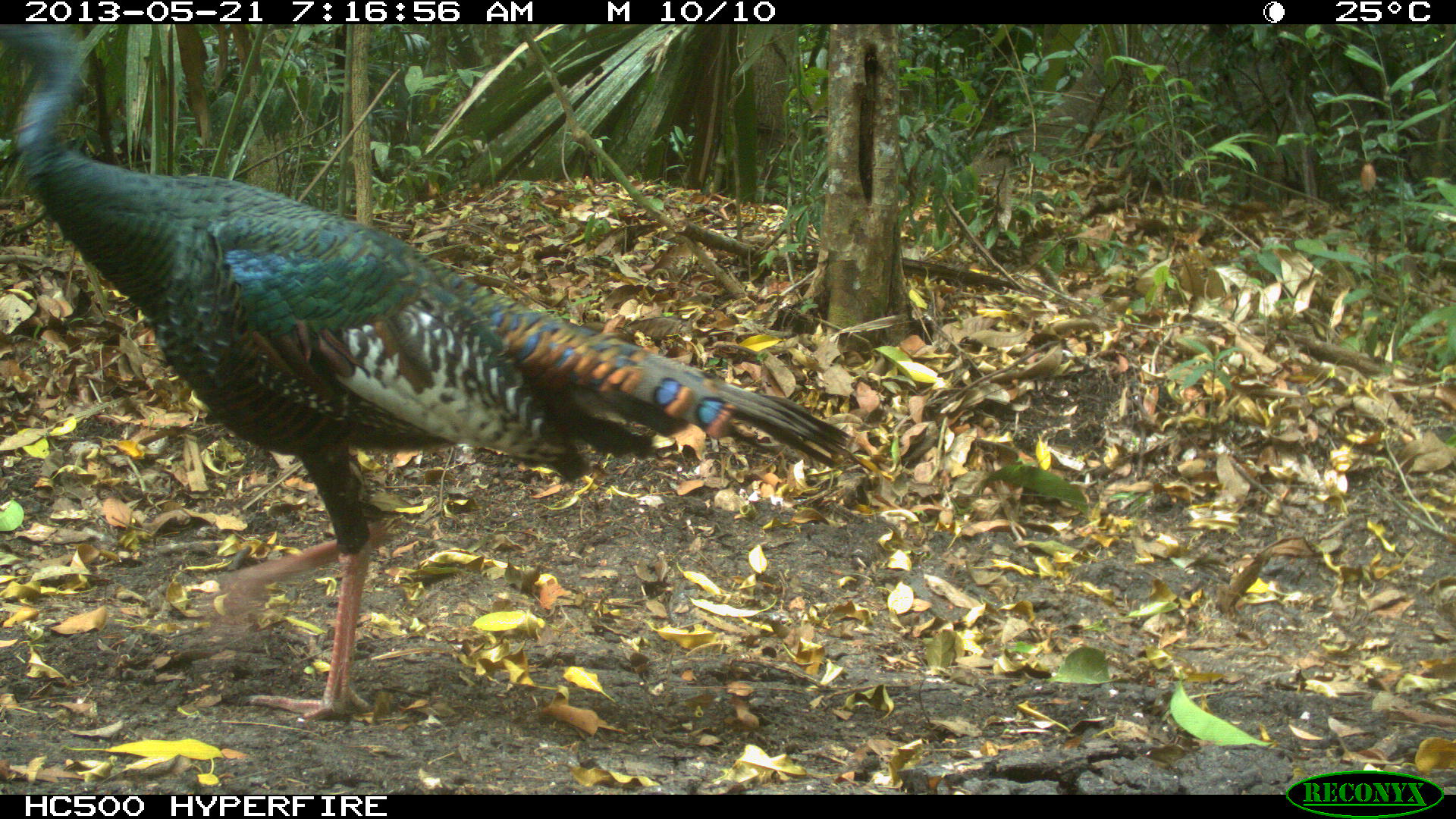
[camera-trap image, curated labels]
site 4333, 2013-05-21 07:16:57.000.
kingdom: Animalia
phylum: Chordata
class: Aves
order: Galliformes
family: Phasianidae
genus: Meleagris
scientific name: Meleagris ocellata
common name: ocellated turkey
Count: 1.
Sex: female.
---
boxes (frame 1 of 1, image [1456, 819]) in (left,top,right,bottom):
meleagris ocellata: (0,22,856,720)